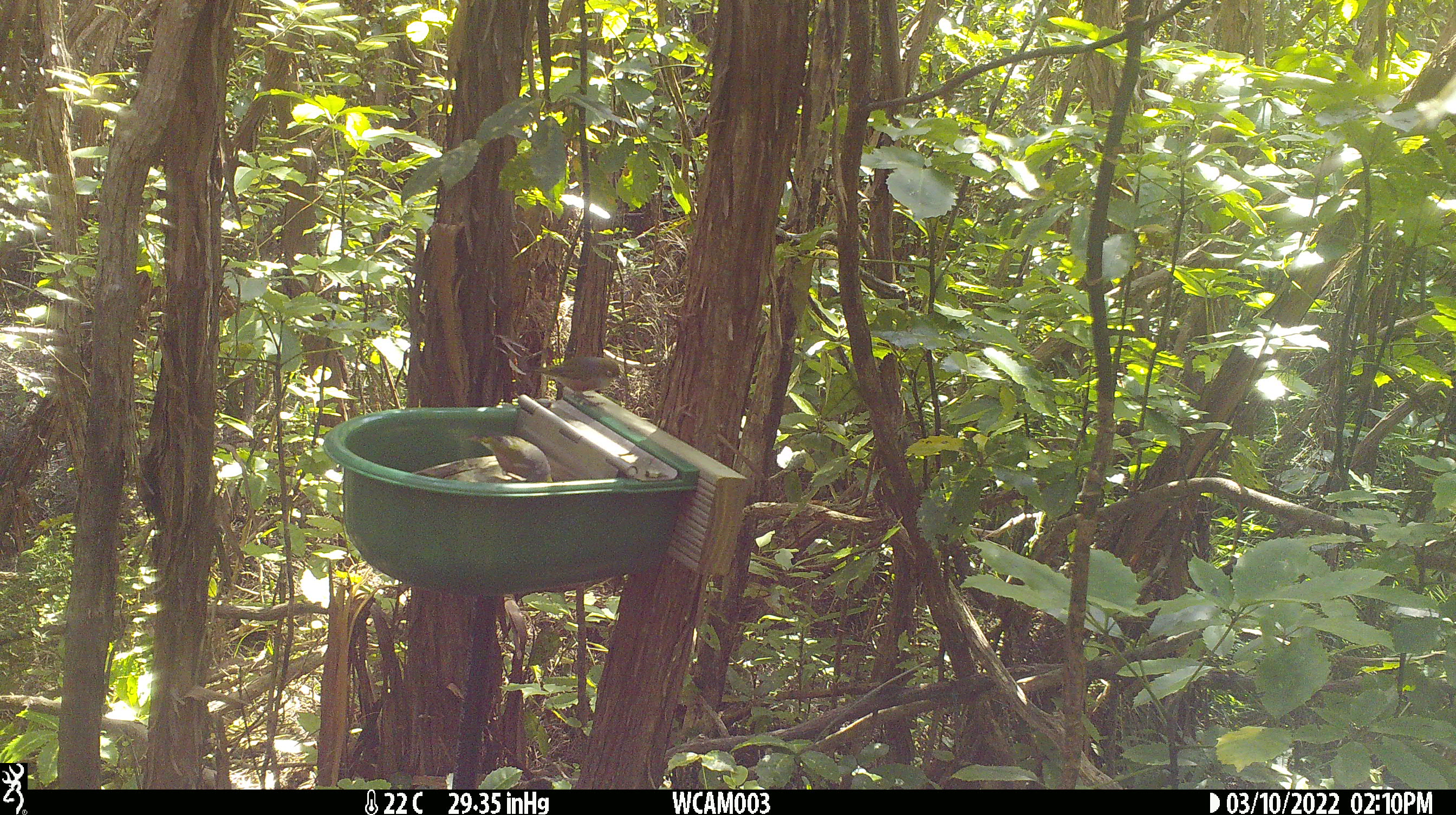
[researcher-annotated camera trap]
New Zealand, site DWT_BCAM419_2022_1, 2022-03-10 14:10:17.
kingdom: Animalia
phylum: Chordata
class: Aves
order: Passeriformes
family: Zosteropidae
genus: Zosterops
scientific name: Zosterops lateralis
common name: silvereye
Silvereye (Zosterops lateralis).